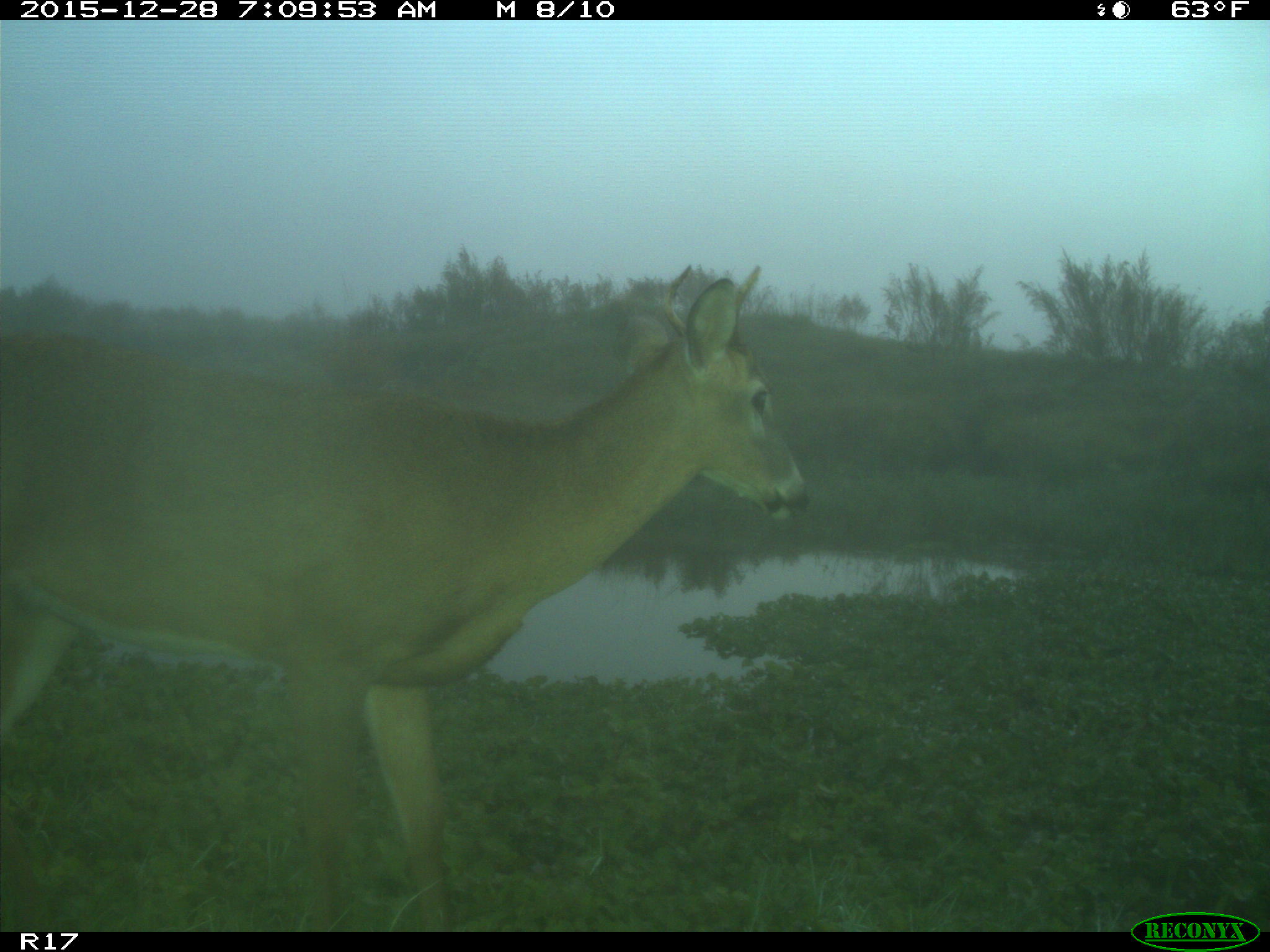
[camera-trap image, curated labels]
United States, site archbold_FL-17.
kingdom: Animalia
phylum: Chordata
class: Mammalia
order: Artiodactyla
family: Cervidae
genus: Odocoileus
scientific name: Odocoileus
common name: deer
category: unidentified deer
Unidentified deer (deer) (Odocoileus).